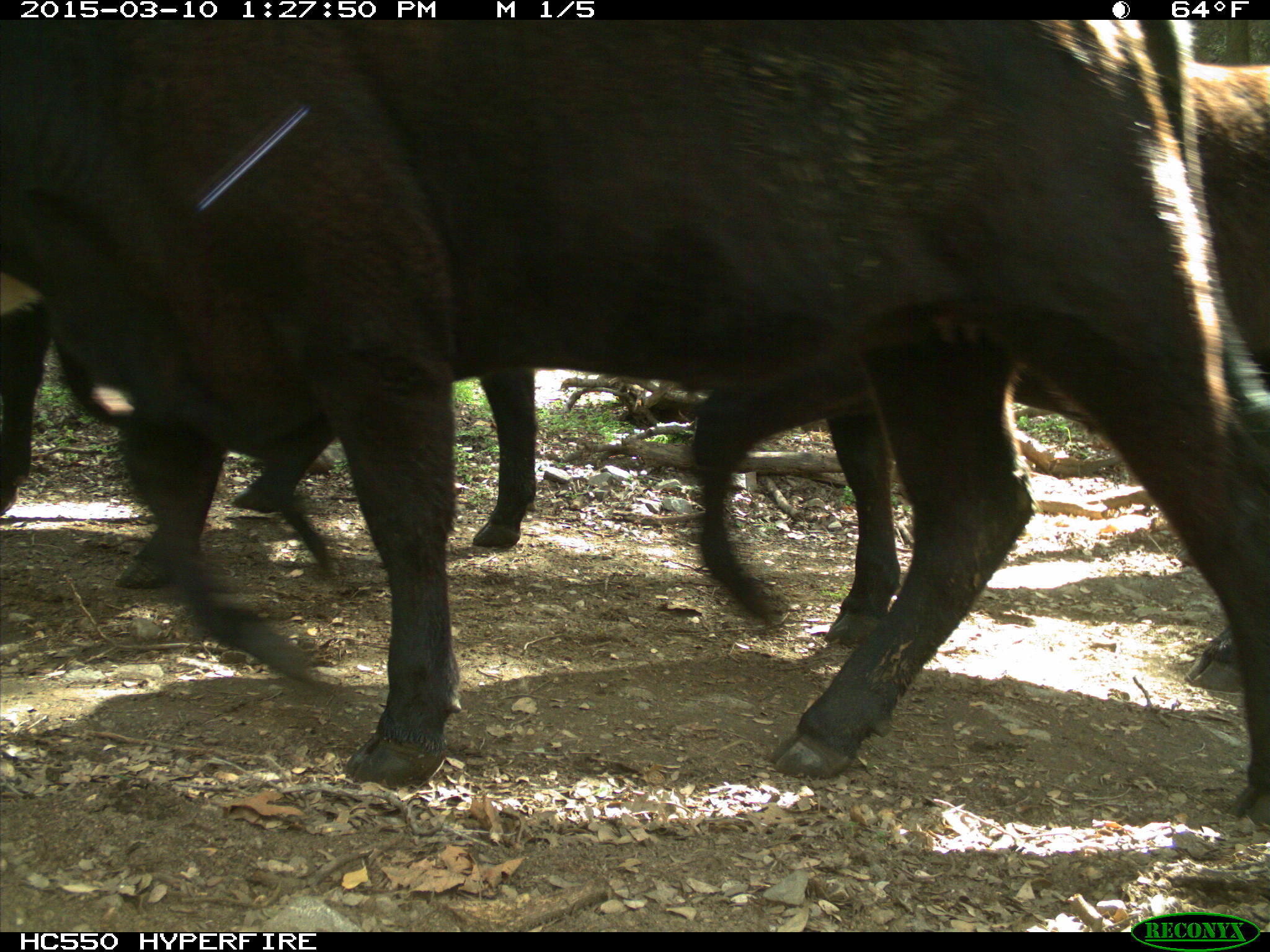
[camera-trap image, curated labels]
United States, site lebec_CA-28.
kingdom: Animalia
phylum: Chordata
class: Mammalia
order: Artiodactyla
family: Bovidae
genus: Bos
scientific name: Bos taurus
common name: domestic cow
Bos taurus (domestic cow).